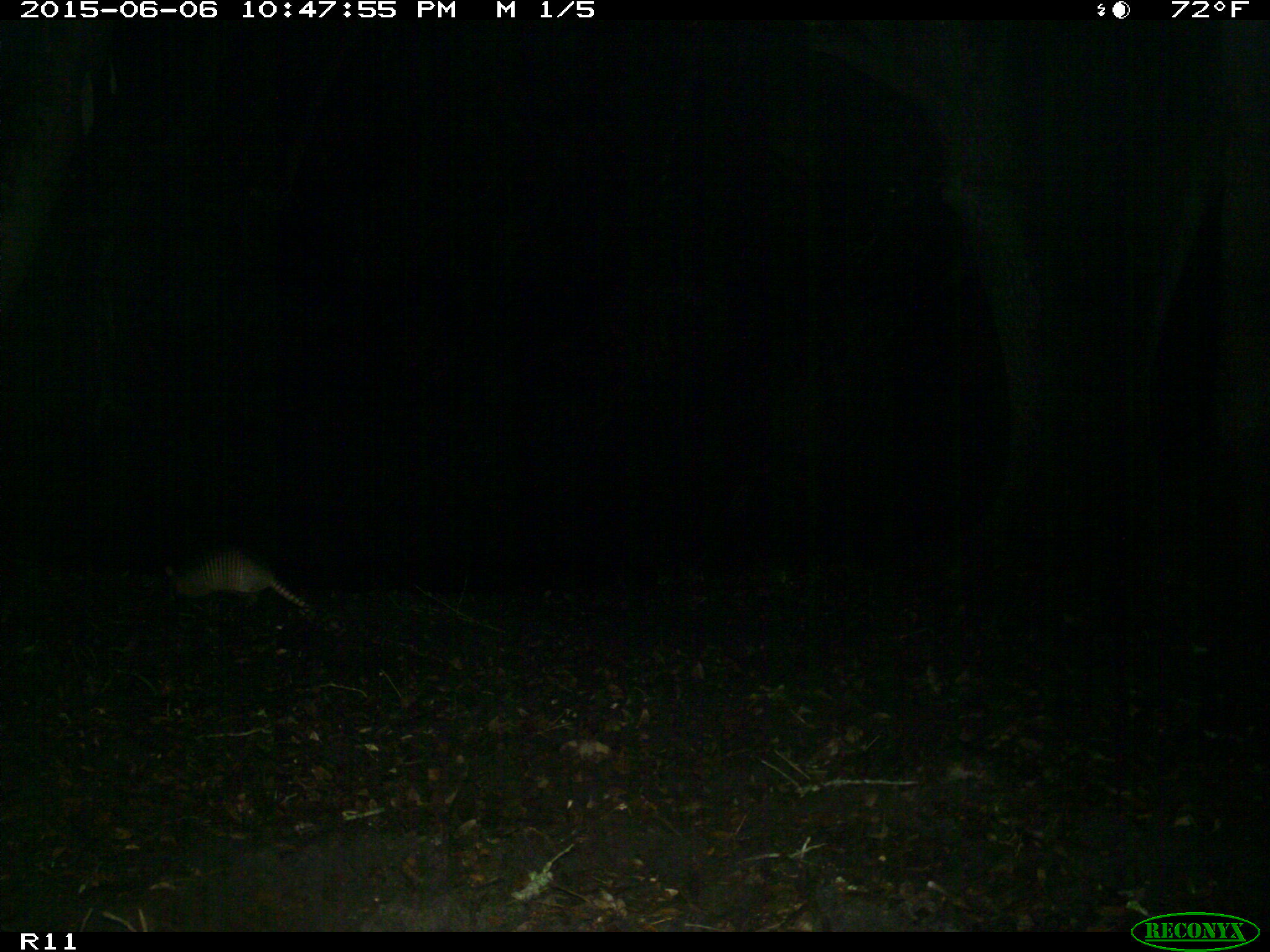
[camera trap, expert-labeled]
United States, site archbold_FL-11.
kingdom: Animalia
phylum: Chordata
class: Mammalia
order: Cingulata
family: Dasypodidae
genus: Dasypus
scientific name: Dasypus novemcinctus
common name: nine-banded armadillo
Dasypus novemcinctus (nine-banded armadillo).